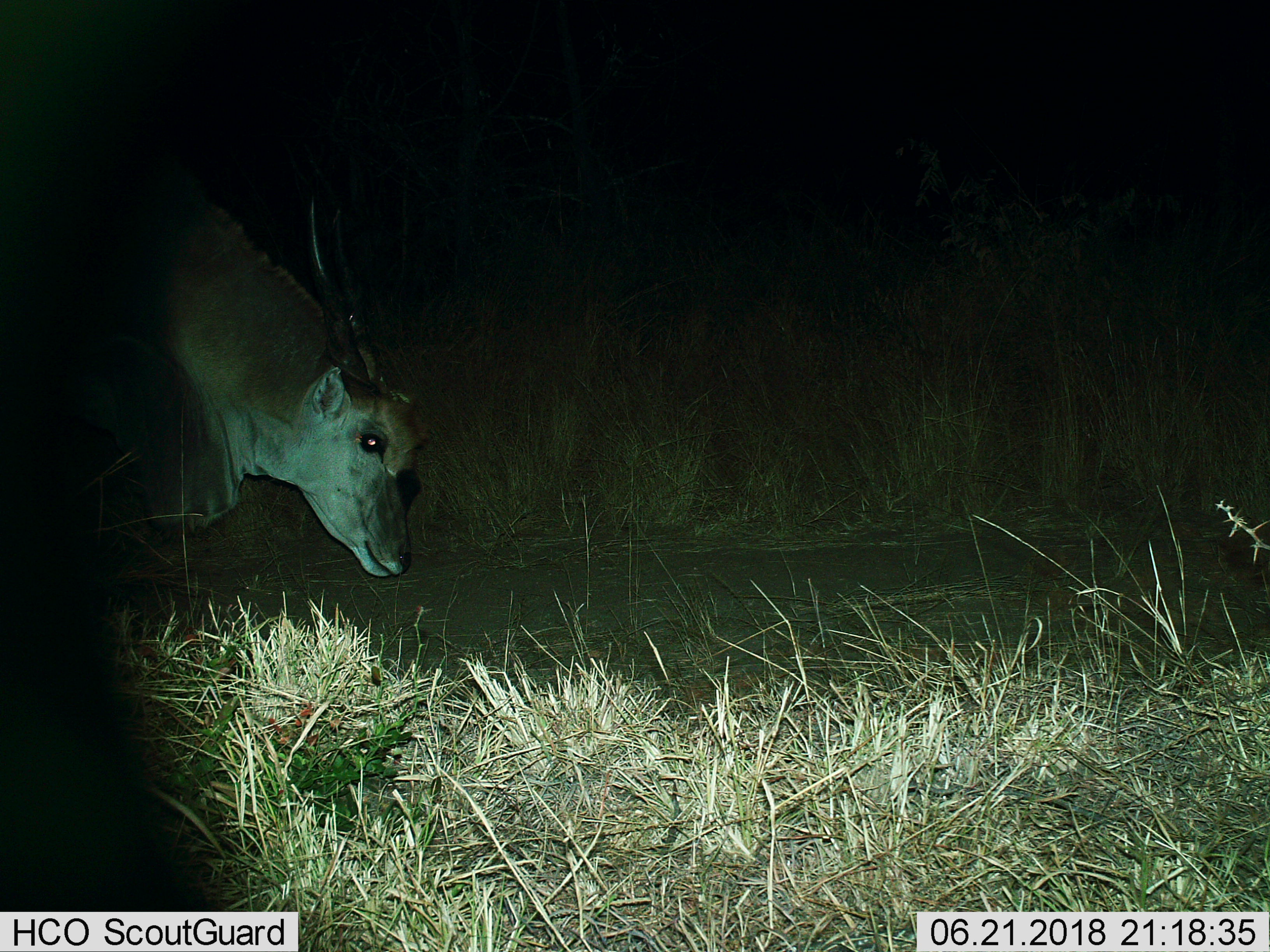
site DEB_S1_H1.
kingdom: Animalia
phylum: Chordata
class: Mammalia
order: Artiodactyla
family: Bovidae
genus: Tragelaphus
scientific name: Tragelaphus oryx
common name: eland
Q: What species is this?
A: Eland (Tragelaphus oryx).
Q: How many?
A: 1.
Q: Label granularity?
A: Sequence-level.